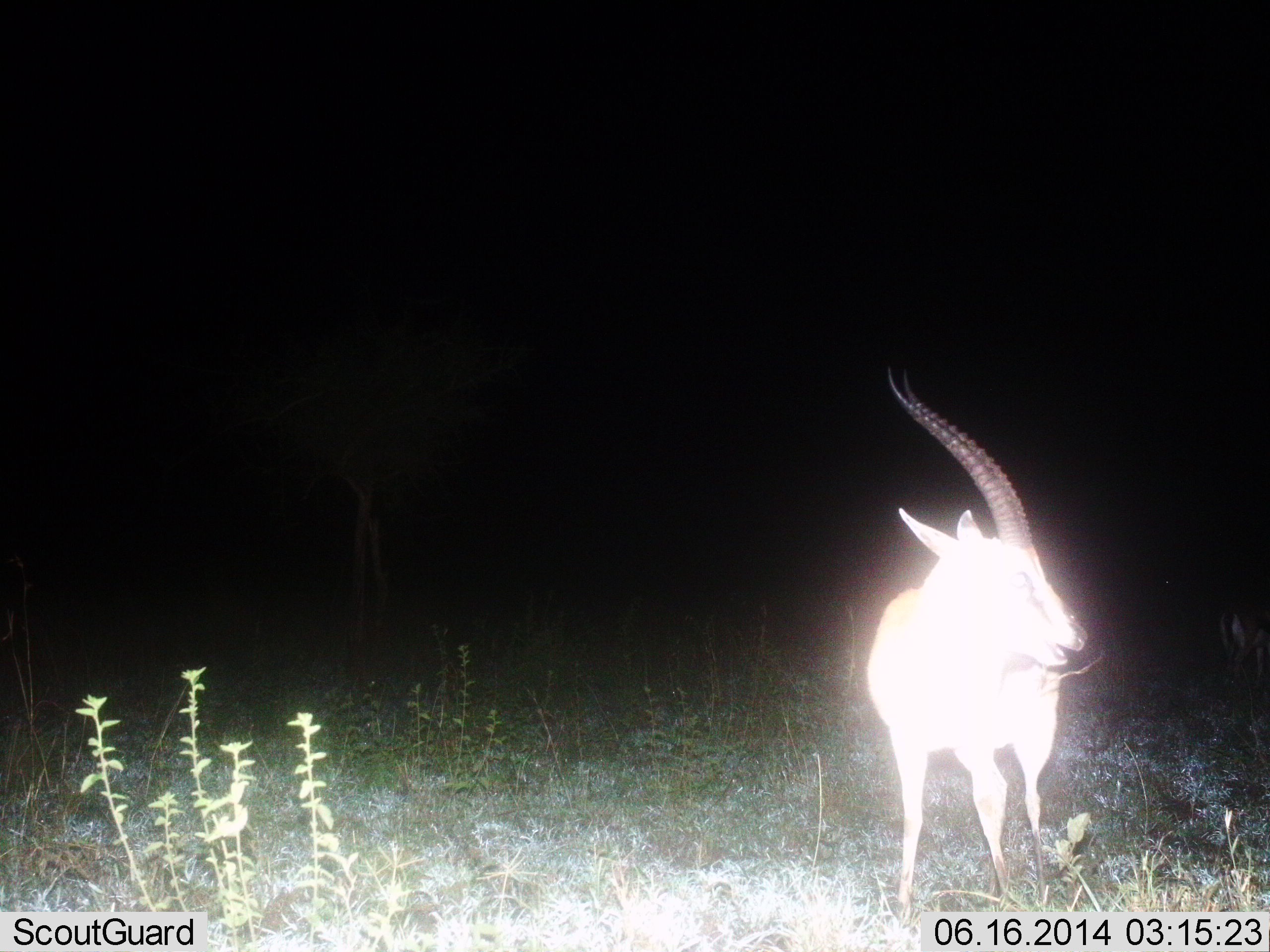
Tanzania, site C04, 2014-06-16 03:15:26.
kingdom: Animalia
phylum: Chordata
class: Mammalia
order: Artiodactyla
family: Bovidae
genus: Eudorcas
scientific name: Eudorcas thomsonii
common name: thomson's gazelle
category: gazellethomsons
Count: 1.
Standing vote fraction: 100%.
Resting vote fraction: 0%.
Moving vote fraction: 0%.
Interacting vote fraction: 0%.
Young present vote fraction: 0%.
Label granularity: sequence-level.